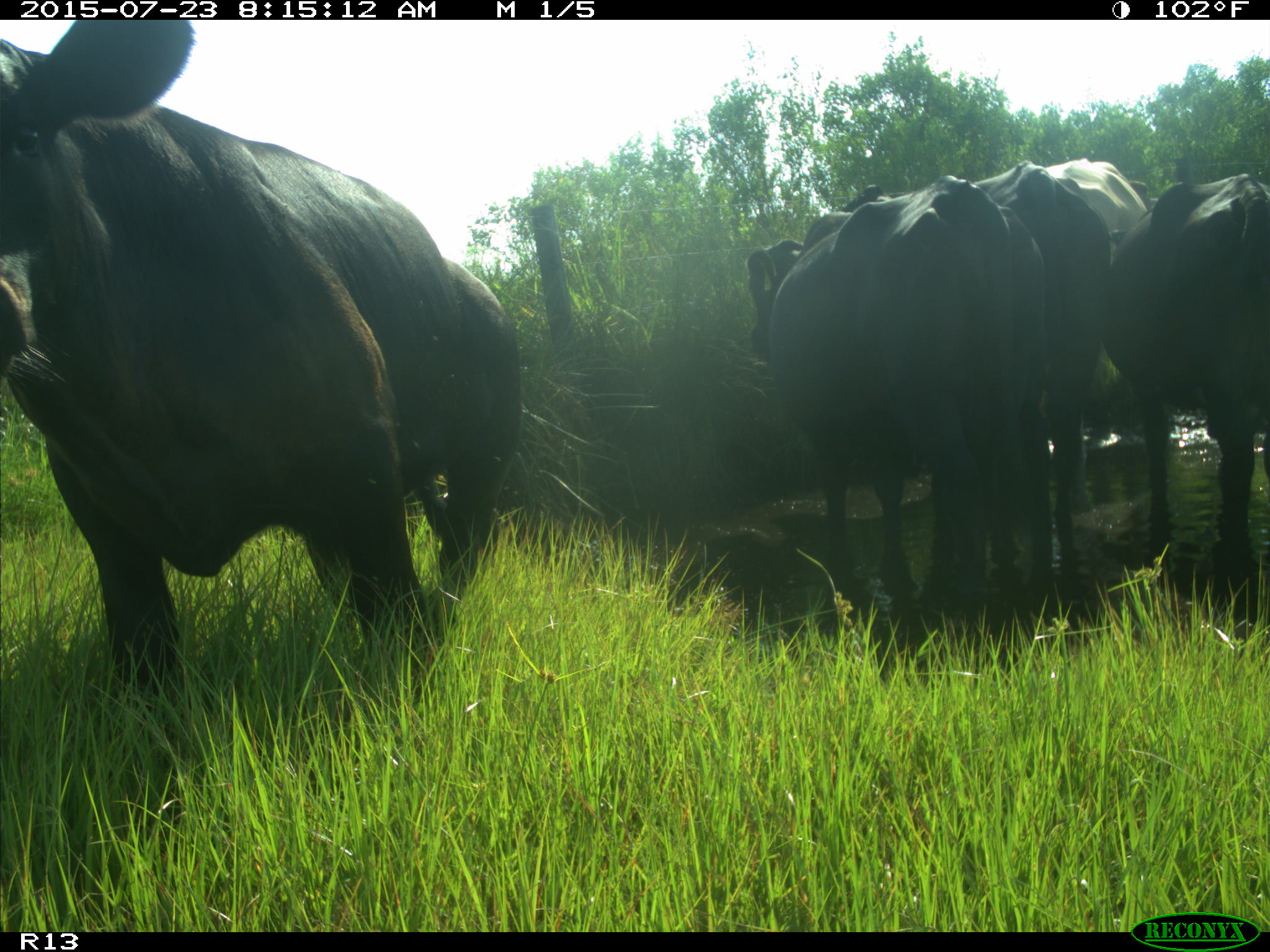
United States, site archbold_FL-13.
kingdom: Animalia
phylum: Chordata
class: Mammalia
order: Artiodactyla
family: Bovidae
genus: Bos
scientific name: Bos taurus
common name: domestic cow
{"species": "Bos taurus (domestic cow)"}